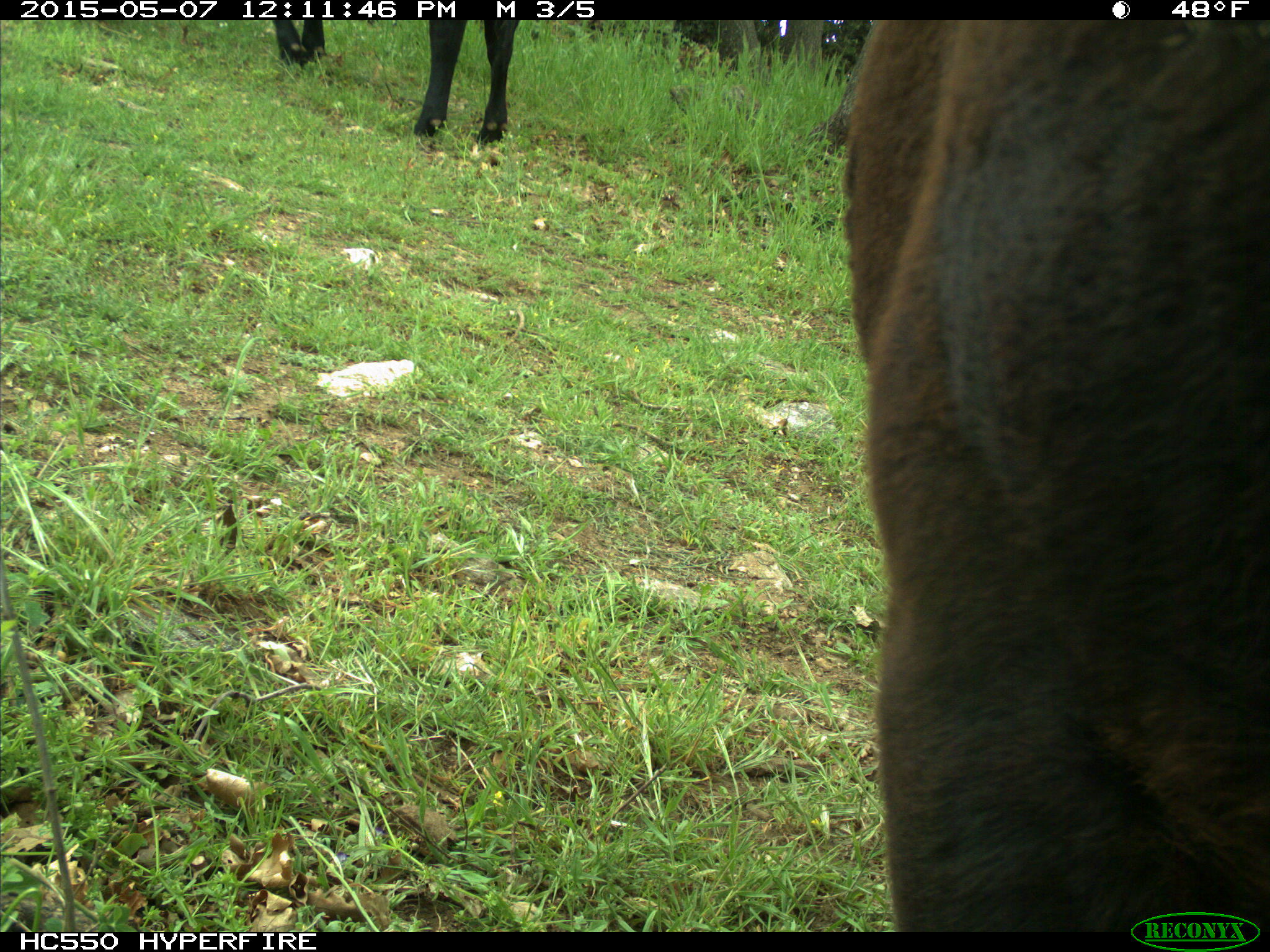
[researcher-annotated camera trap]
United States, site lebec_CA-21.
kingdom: Animalia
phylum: Chordata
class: Mammalia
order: Artiodactyla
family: Bovidae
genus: Bos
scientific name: Bos taurus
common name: domestic cow